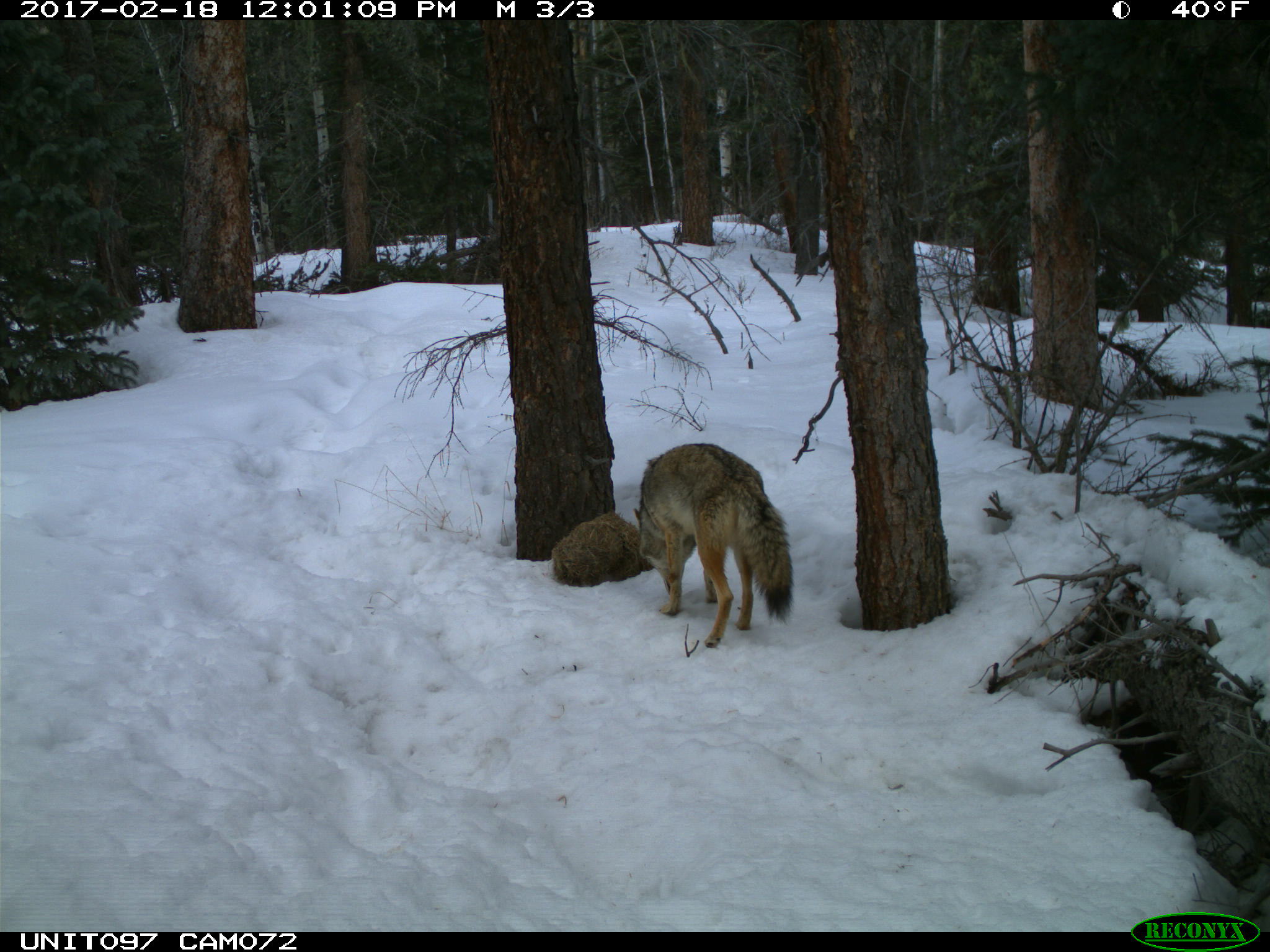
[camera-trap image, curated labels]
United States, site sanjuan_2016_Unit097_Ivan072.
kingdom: Animalia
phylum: Chordata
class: Mammalia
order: Carnivora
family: Canidae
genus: Canis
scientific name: Canis latrans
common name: coyote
Canis latrans (coyote).